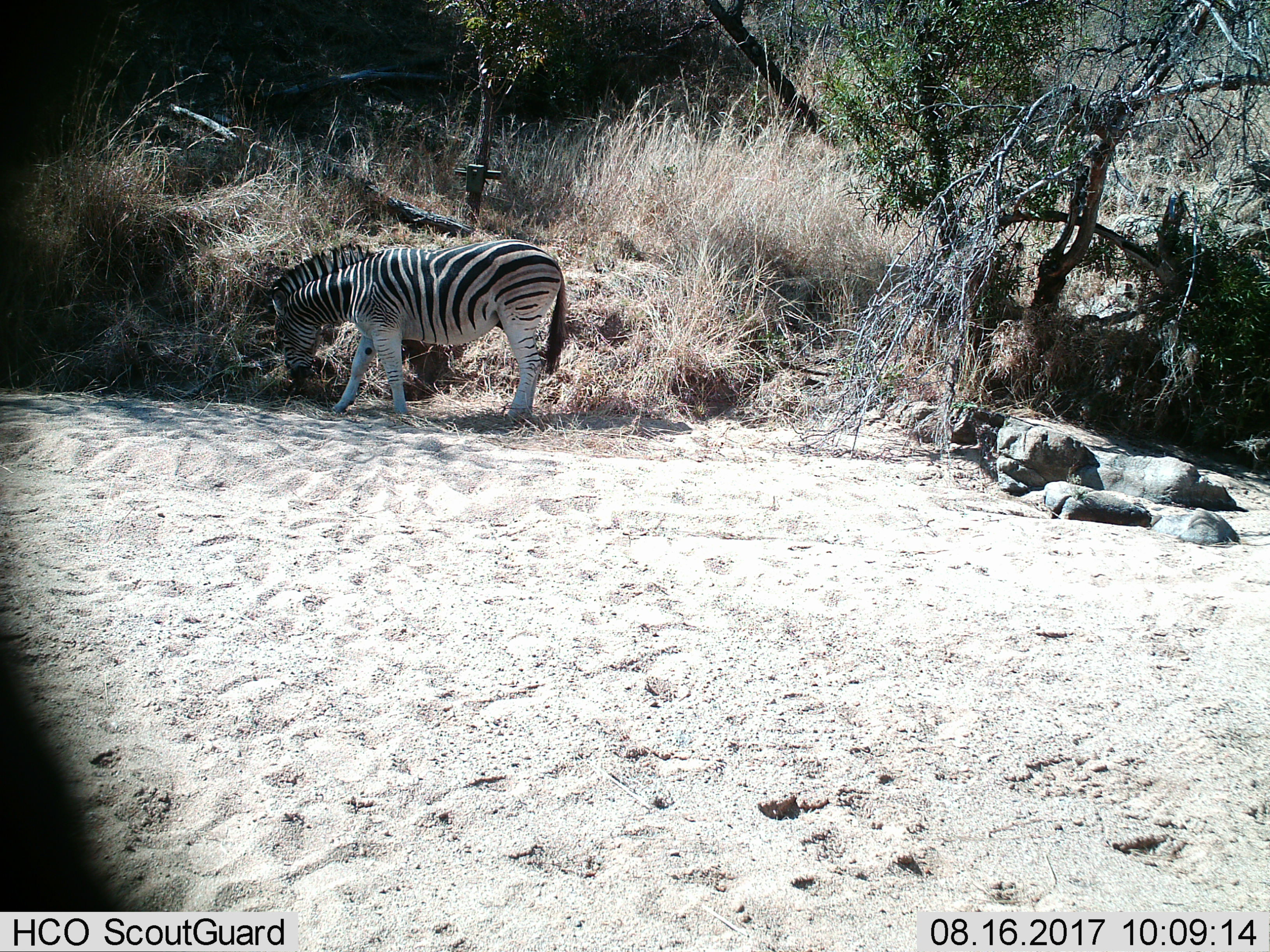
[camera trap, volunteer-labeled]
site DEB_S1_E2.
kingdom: Animalia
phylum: Chordata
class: Mammalia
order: Perissodactyla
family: Equidae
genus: Equus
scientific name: Equus quagga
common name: plains zebra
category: zebraplains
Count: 1.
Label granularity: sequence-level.